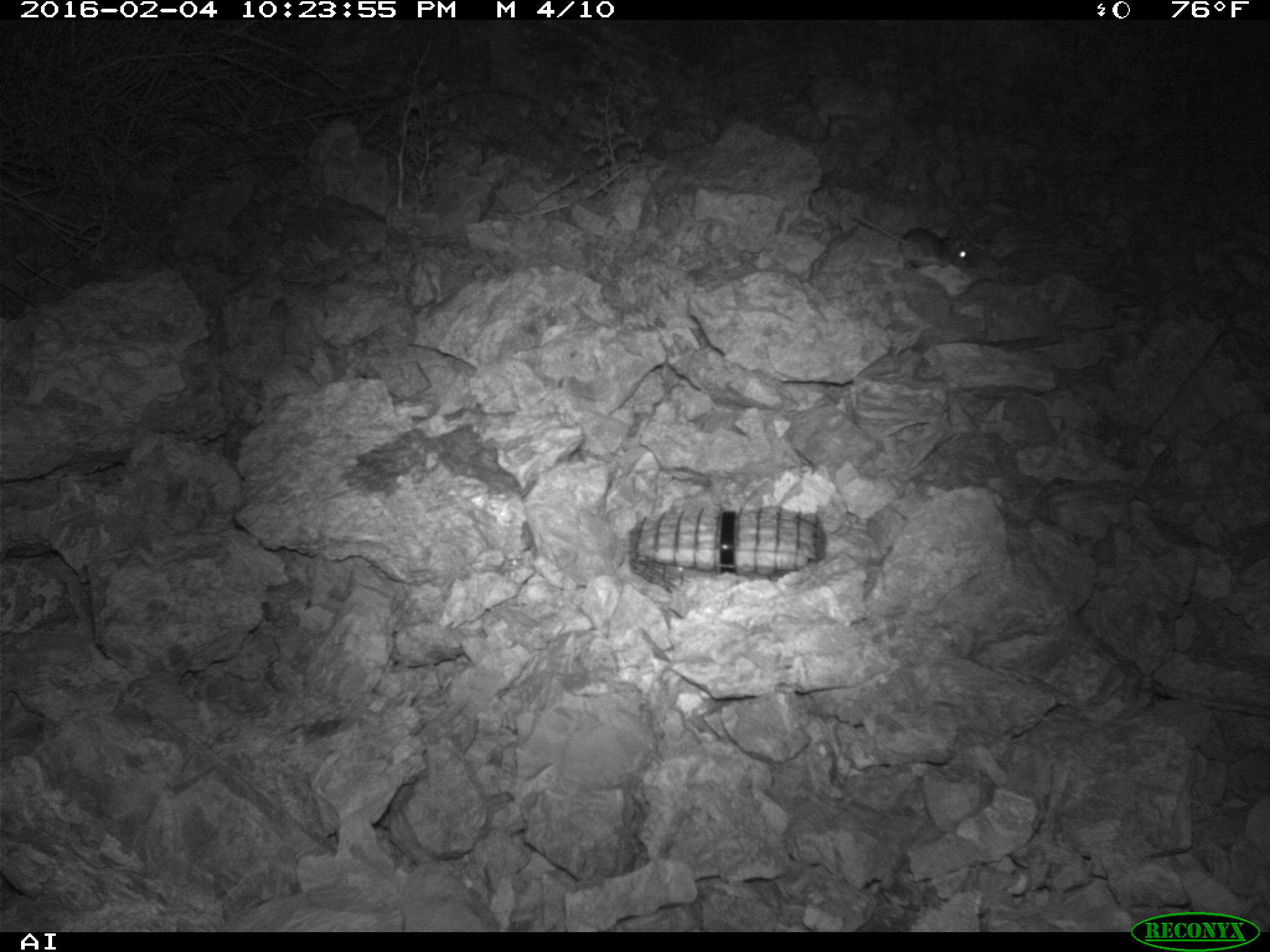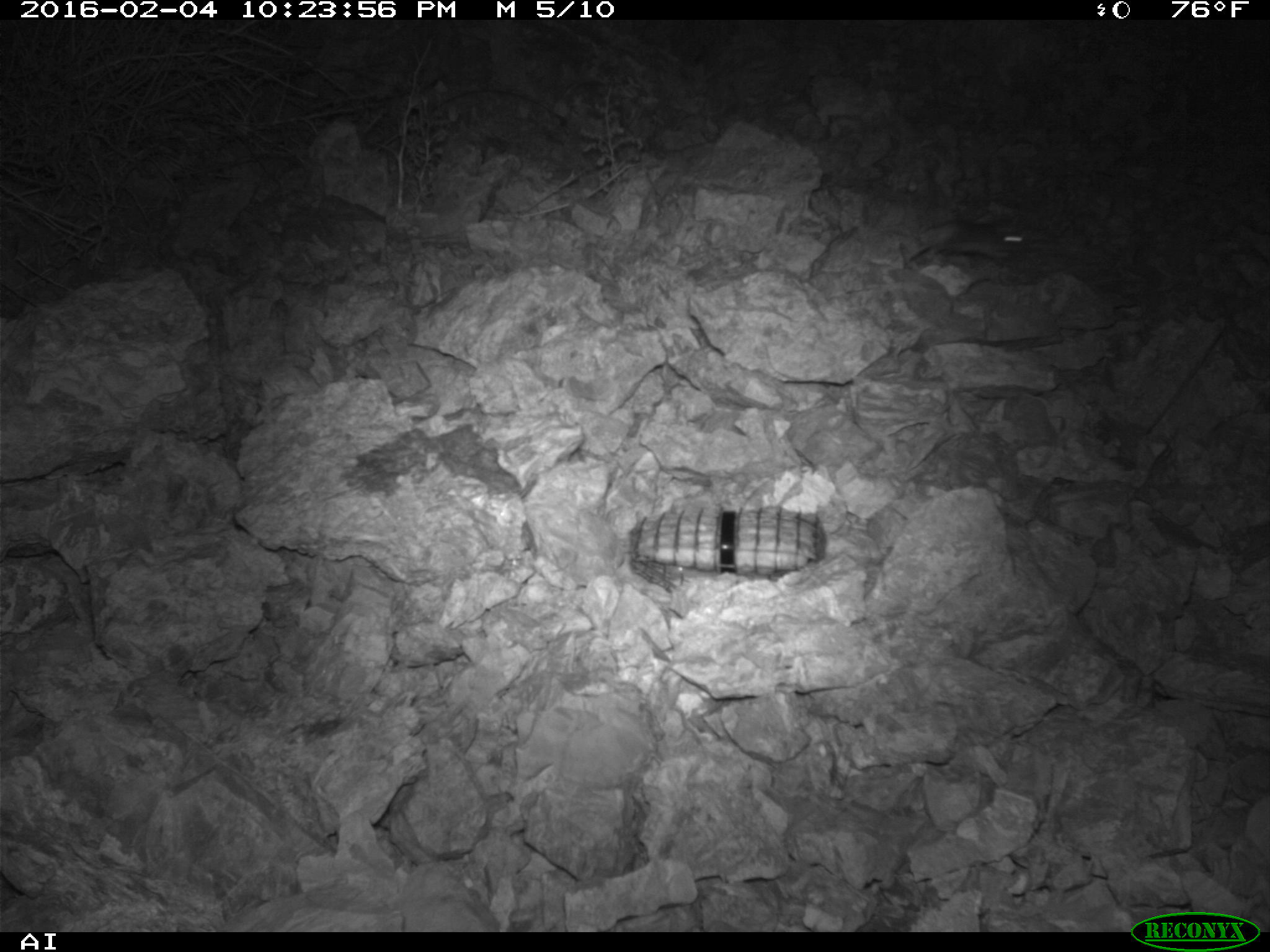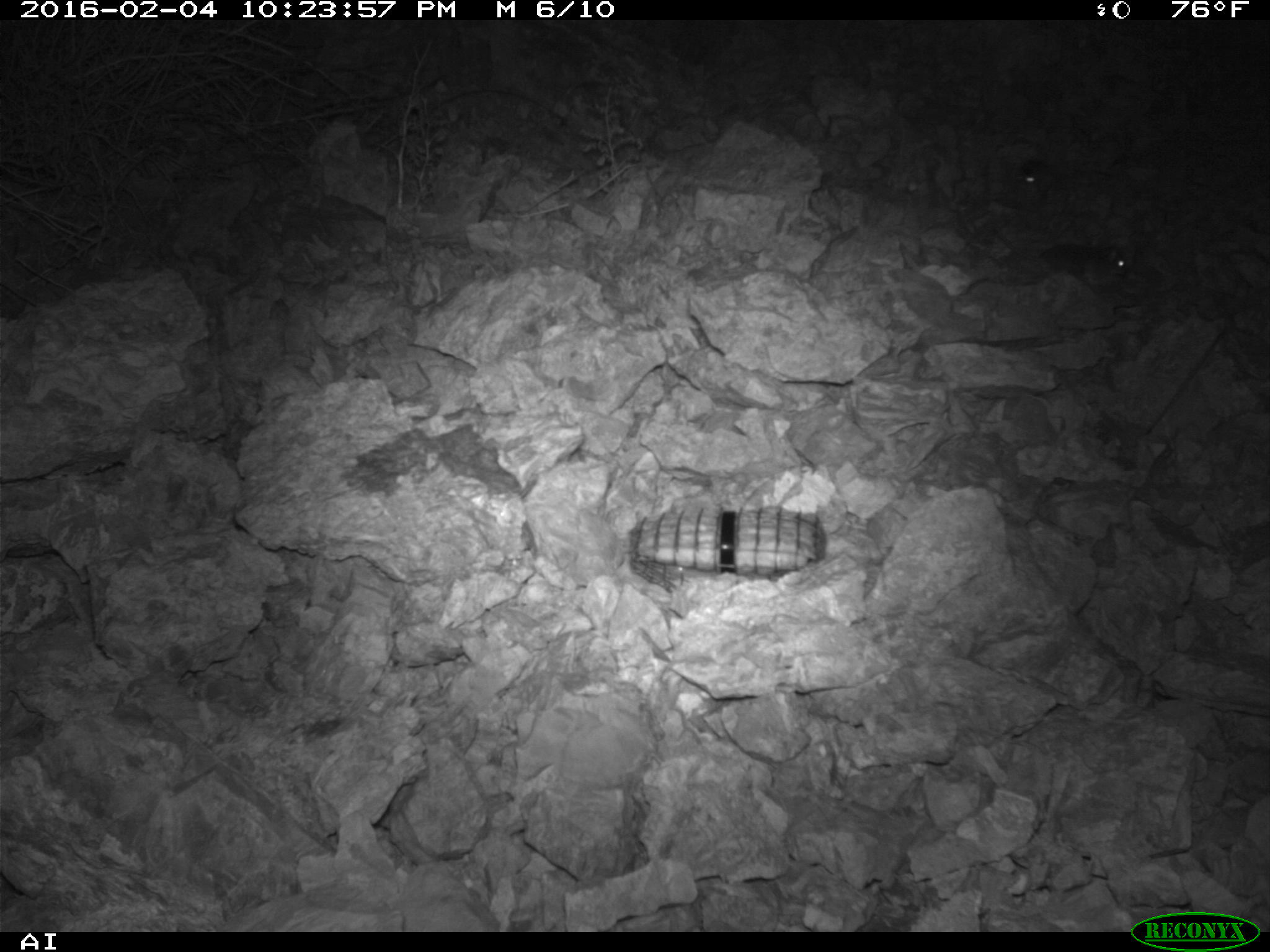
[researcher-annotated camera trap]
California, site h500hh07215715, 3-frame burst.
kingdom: Animalia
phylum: Chordata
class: Mammalia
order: Rodentia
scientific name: Rodentia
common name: rodent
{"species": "rodent (Rodentia)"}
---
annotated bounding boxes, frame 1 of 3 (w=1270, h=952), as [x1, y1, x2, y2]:
rodent: [857, 216, 974, 269]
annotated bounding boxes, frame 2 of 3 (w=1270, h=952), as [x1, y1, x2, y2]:
rodent: [938, 219, 1032, 265]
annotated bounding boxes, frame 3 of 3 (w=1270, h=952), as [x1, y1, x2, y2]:
rodent: [993, 226, 1127, 286]; [1018, 161, 1050, 187]